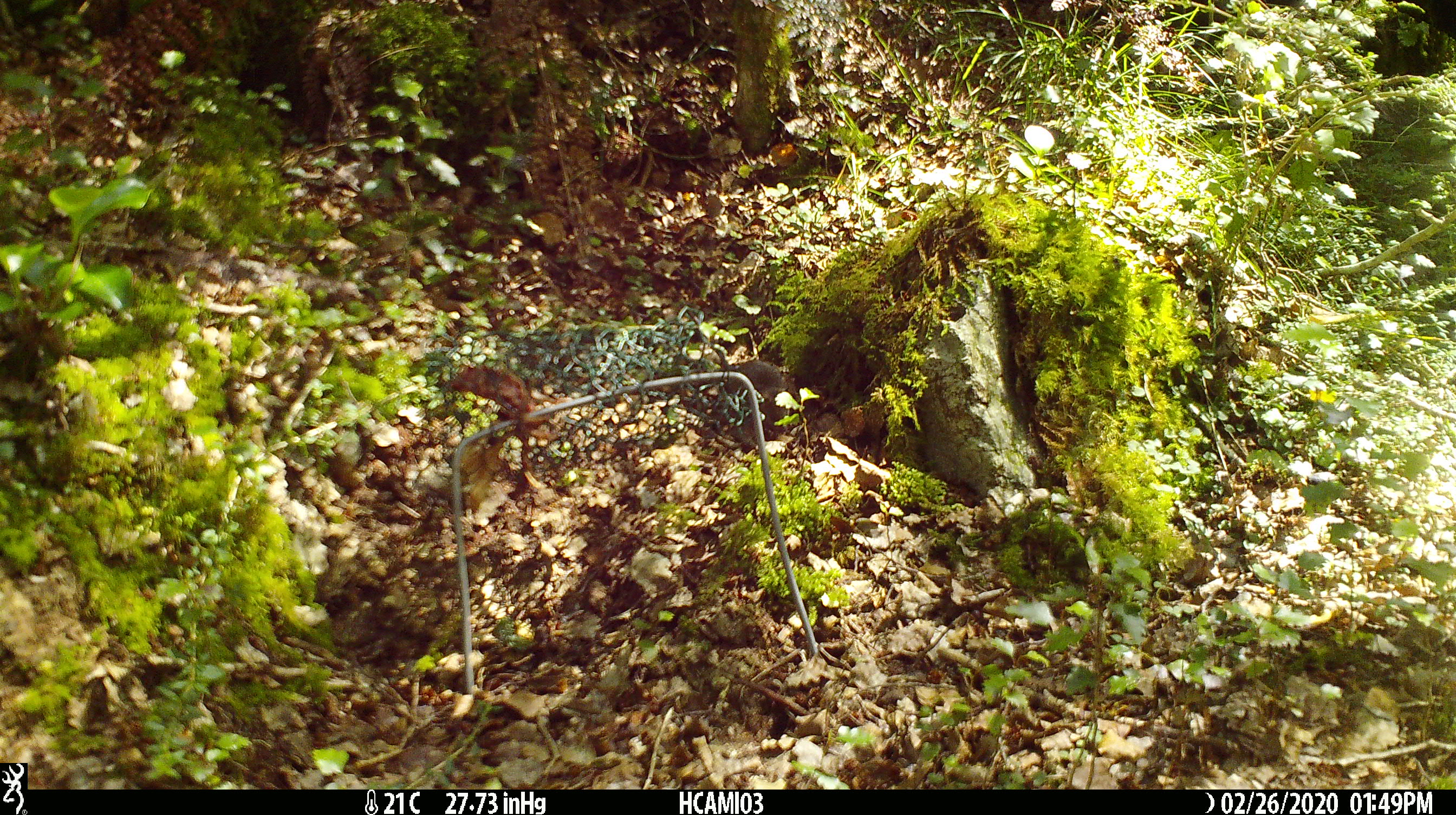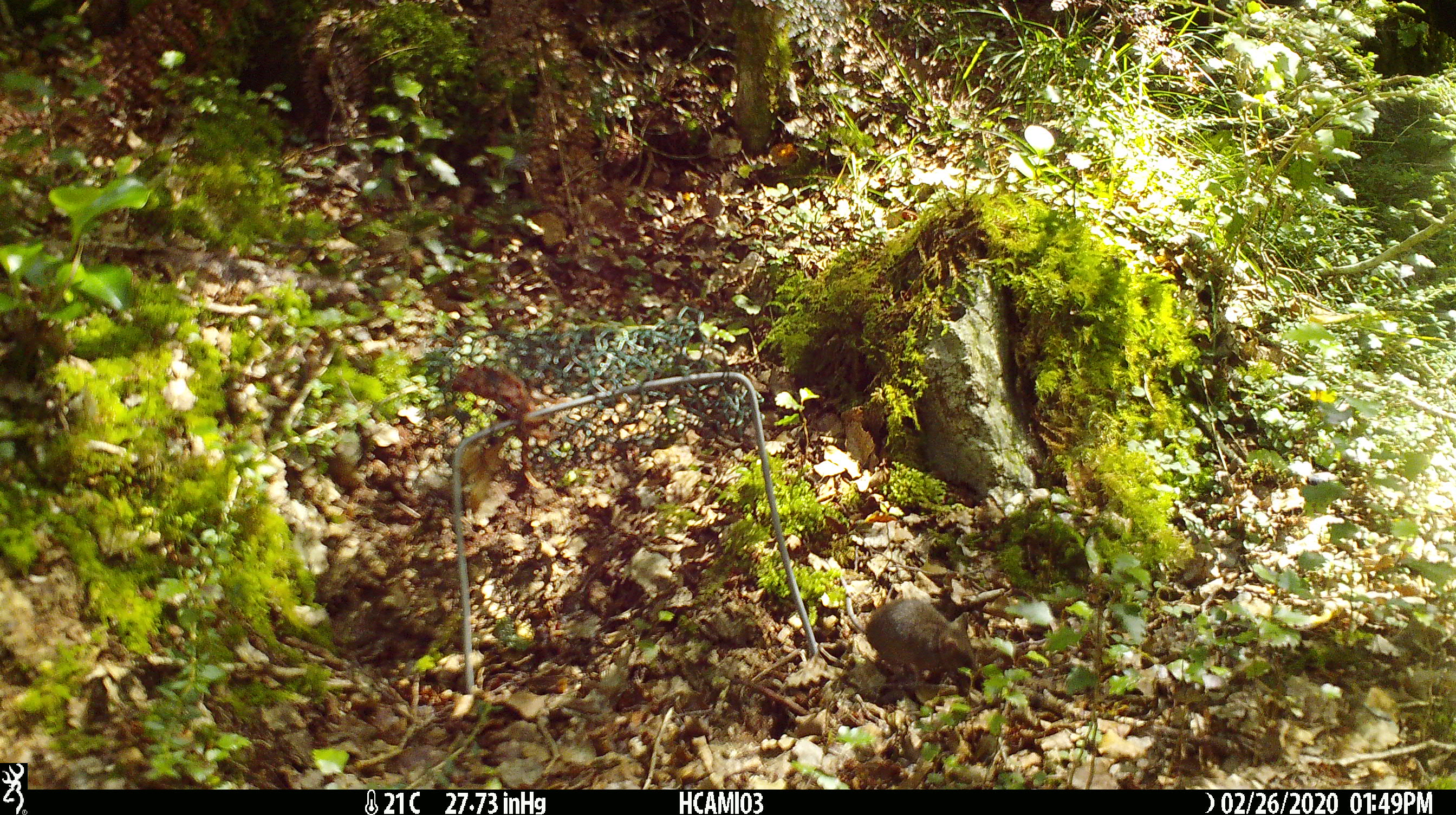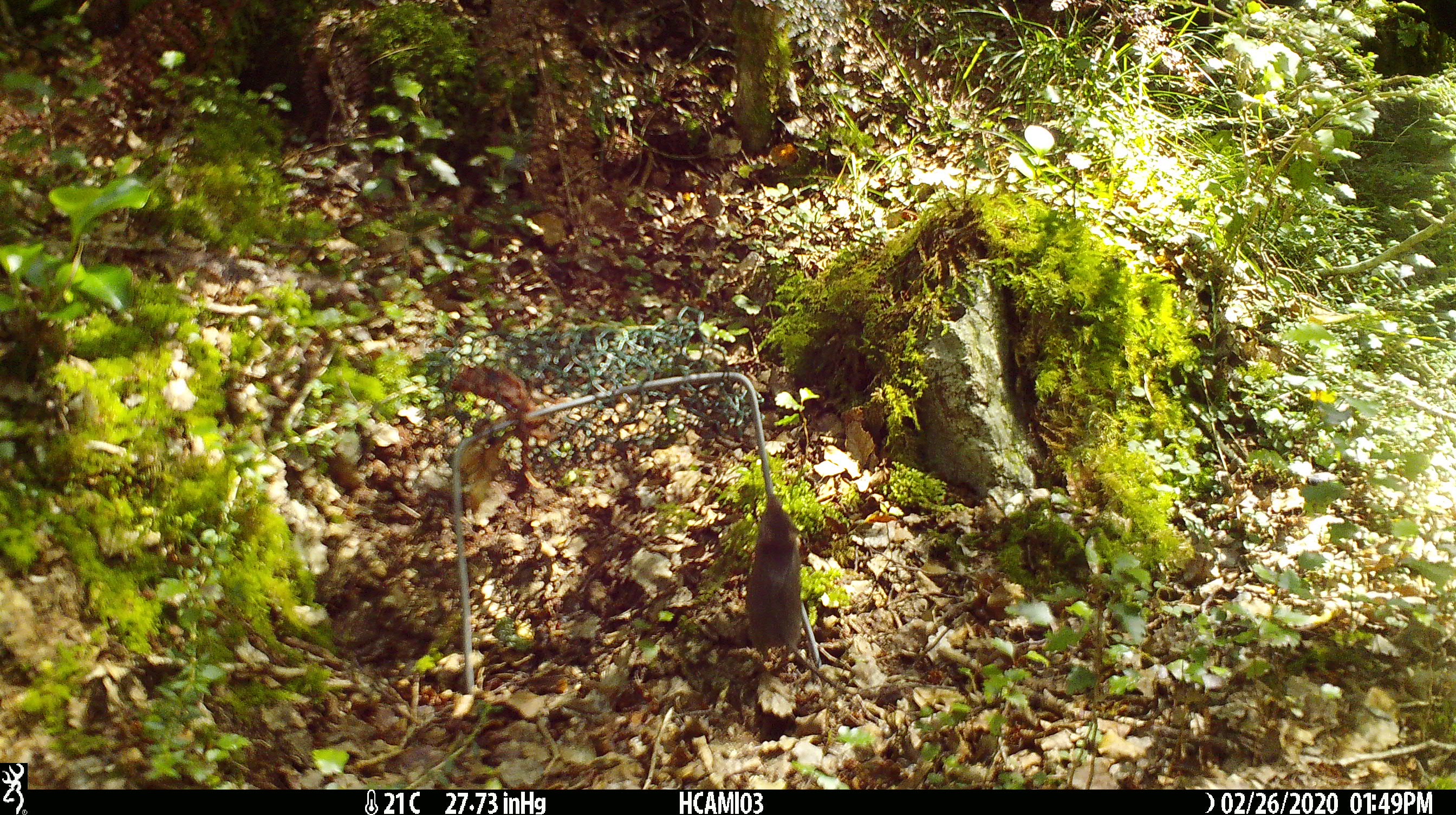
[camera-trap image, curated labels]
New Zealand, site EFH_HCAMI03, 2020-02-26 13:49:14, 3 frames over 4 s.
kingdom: Animalia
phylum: Chordata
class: Mammalia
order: Rodentia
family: Muridae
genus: Mus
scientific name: Mus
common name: mouse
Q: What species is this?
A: Mouse (Mus).